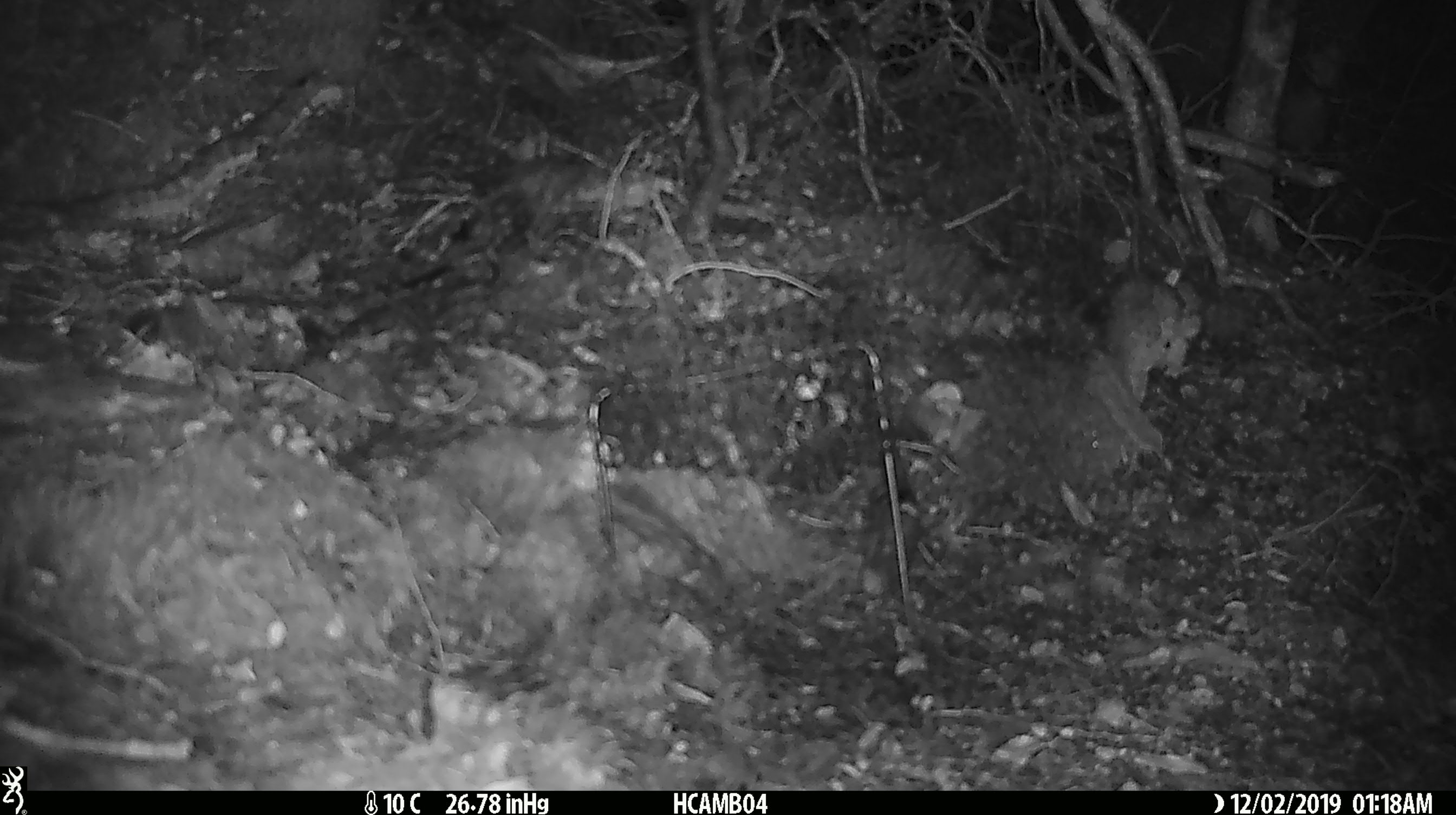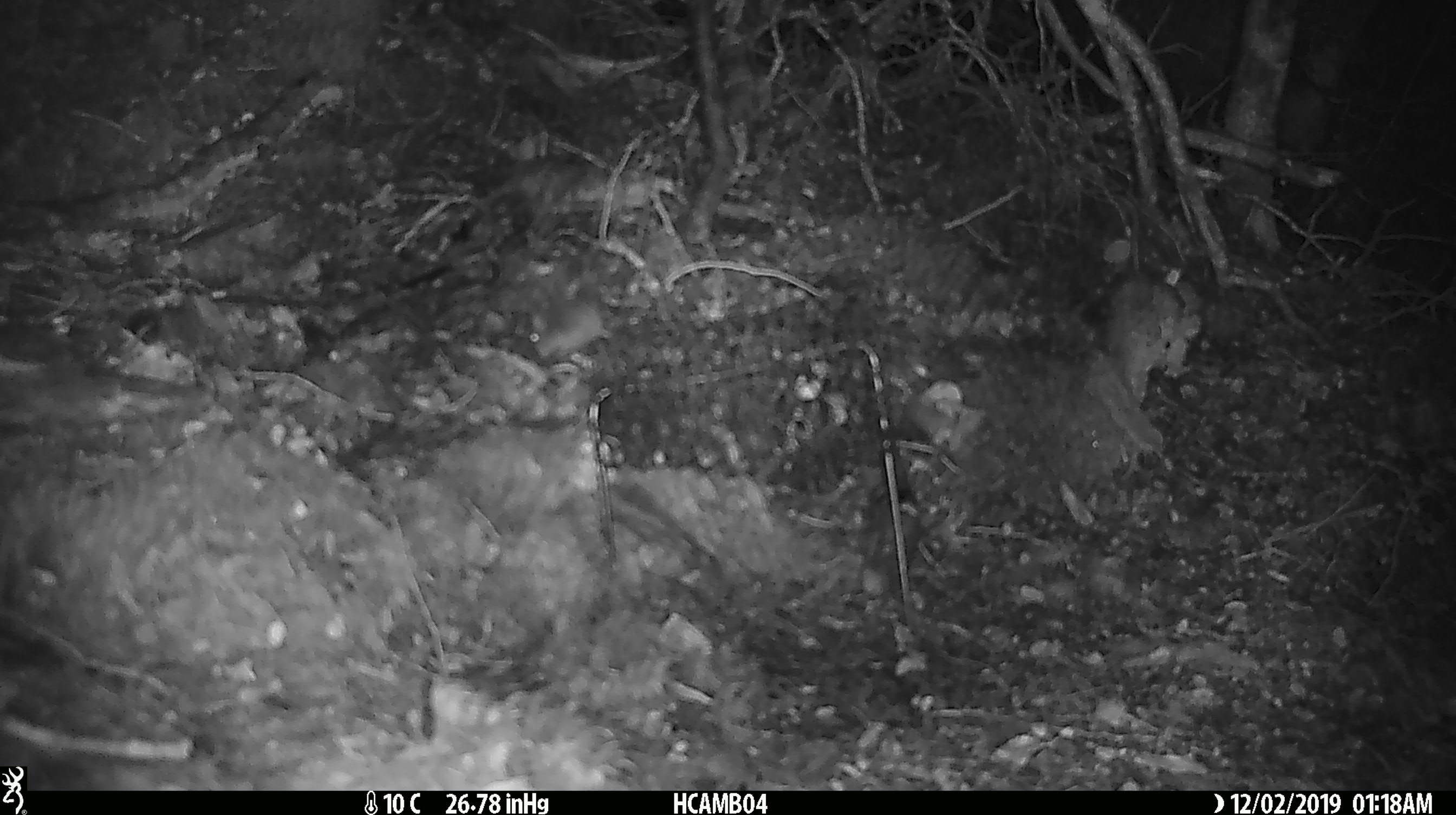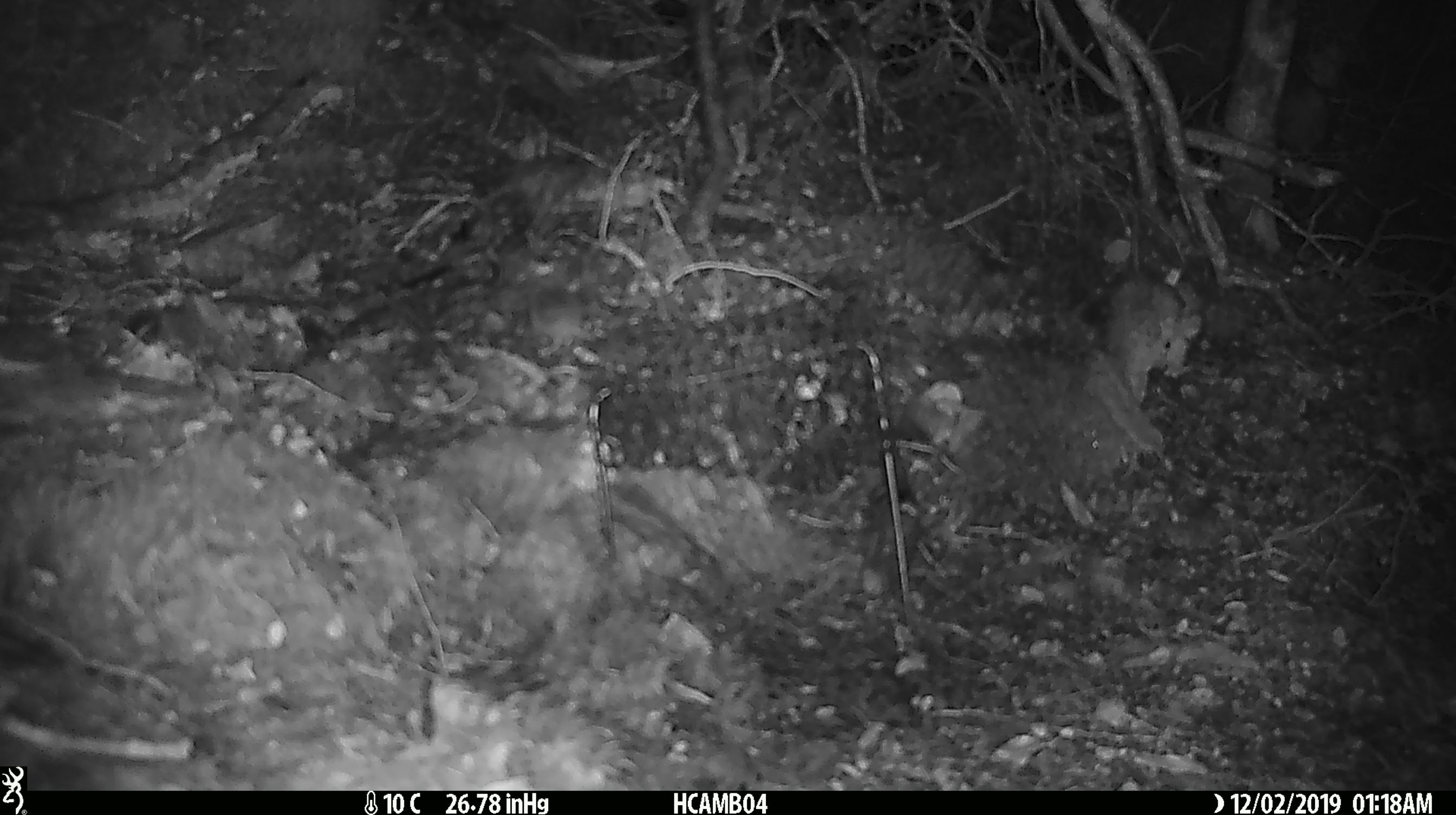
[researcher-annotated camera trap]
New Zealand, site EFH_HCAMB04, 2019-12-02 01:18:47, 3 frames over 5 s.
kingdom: Animalia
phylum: Chordata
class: Mammalia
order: Rodentia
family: Muridae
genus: Mus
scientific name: Mus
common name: mouse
Mouse (Mus).